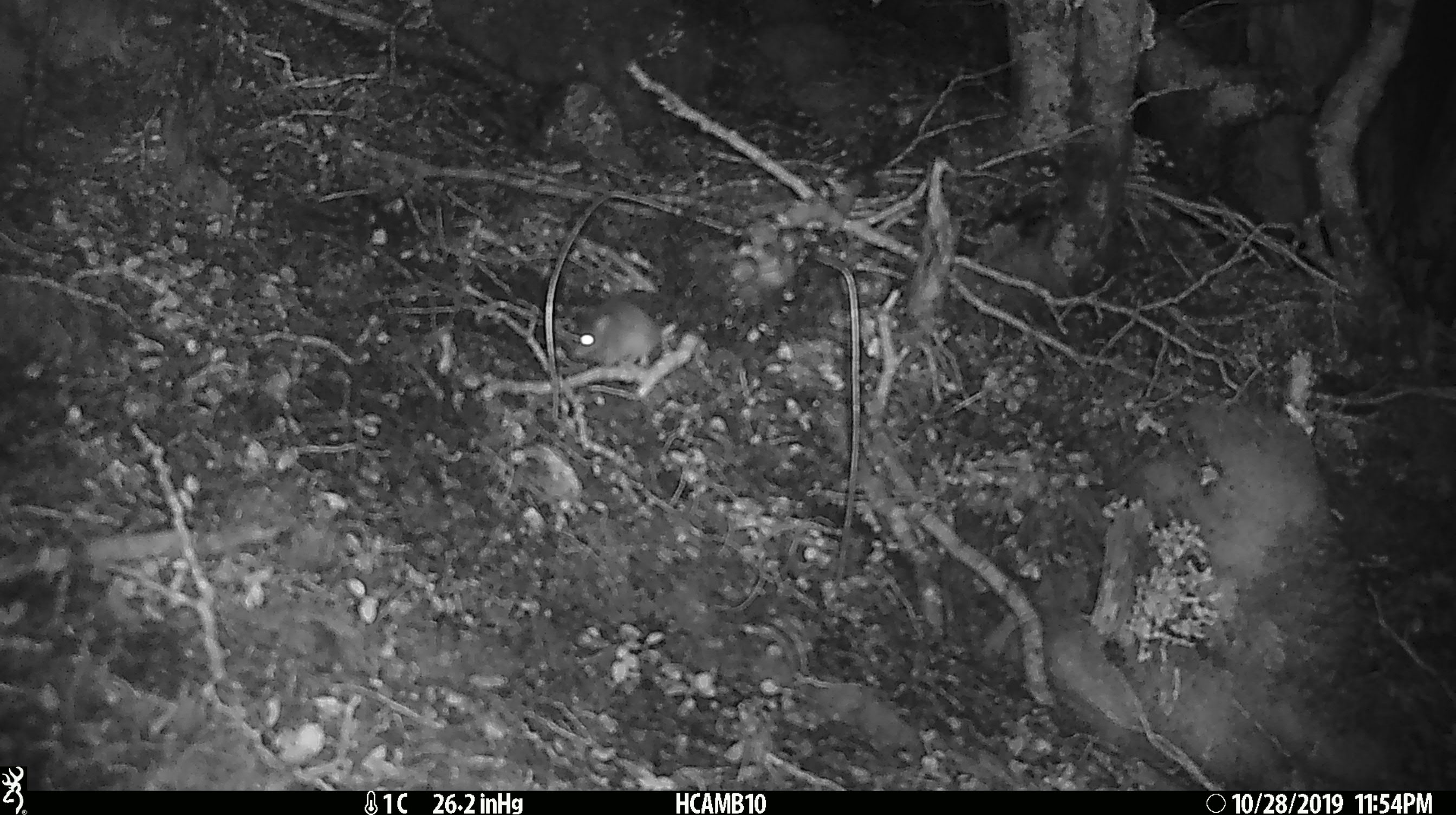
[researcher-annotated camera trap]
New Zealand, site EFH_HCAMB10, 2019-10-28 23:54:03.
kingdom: Animalia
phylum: Chordata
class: Mammalia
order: Rodentia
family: Muridae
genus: Mus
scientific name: Mus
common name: mouse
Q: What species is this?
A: Mouse (Mus).